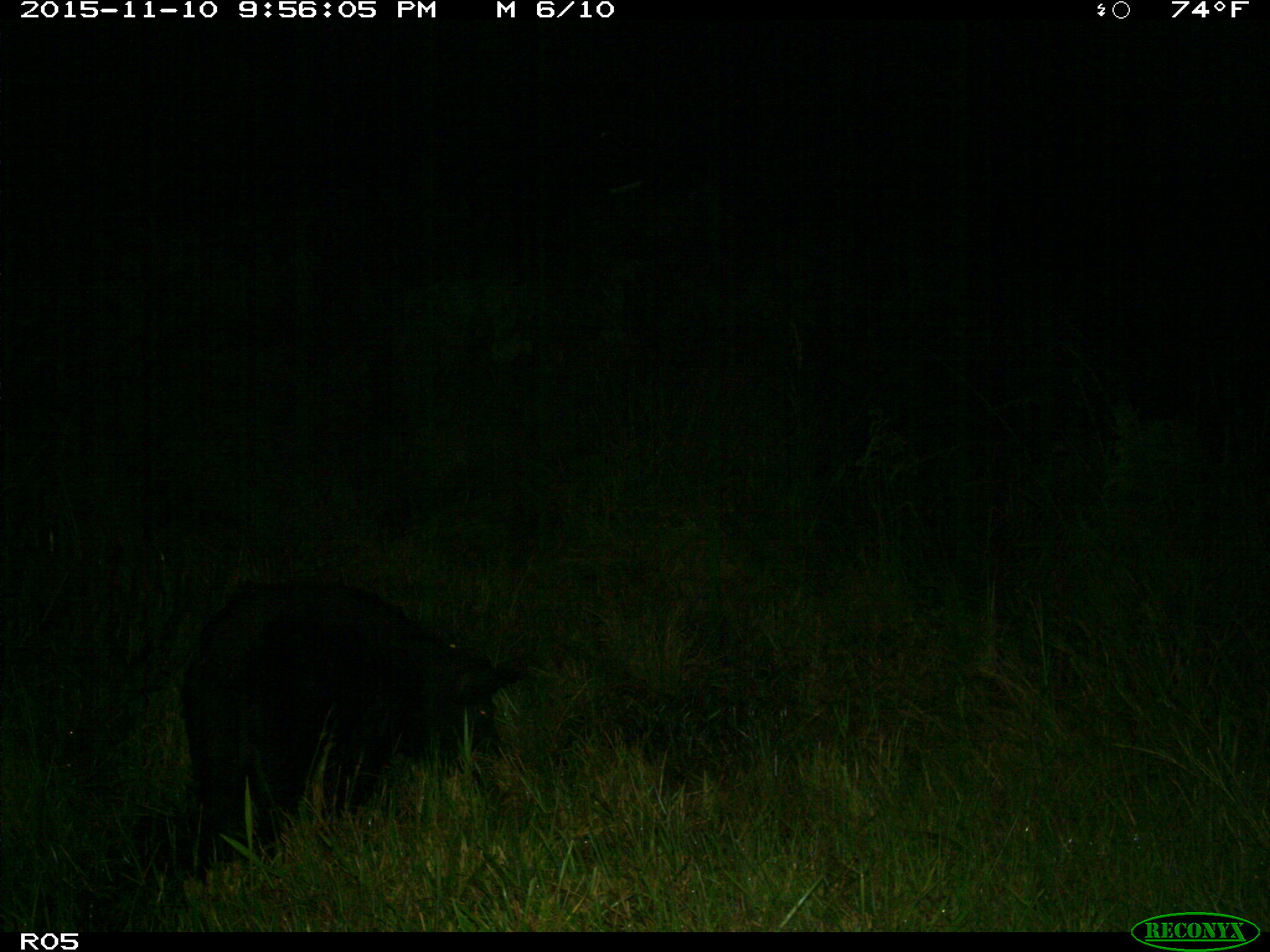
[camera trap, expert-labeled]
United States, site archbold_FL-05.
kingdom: Animalia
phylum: Chordata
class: Mammalia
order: Artiodactyla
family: Suidae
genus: Sus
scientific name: Sus scrofa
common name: wild boar